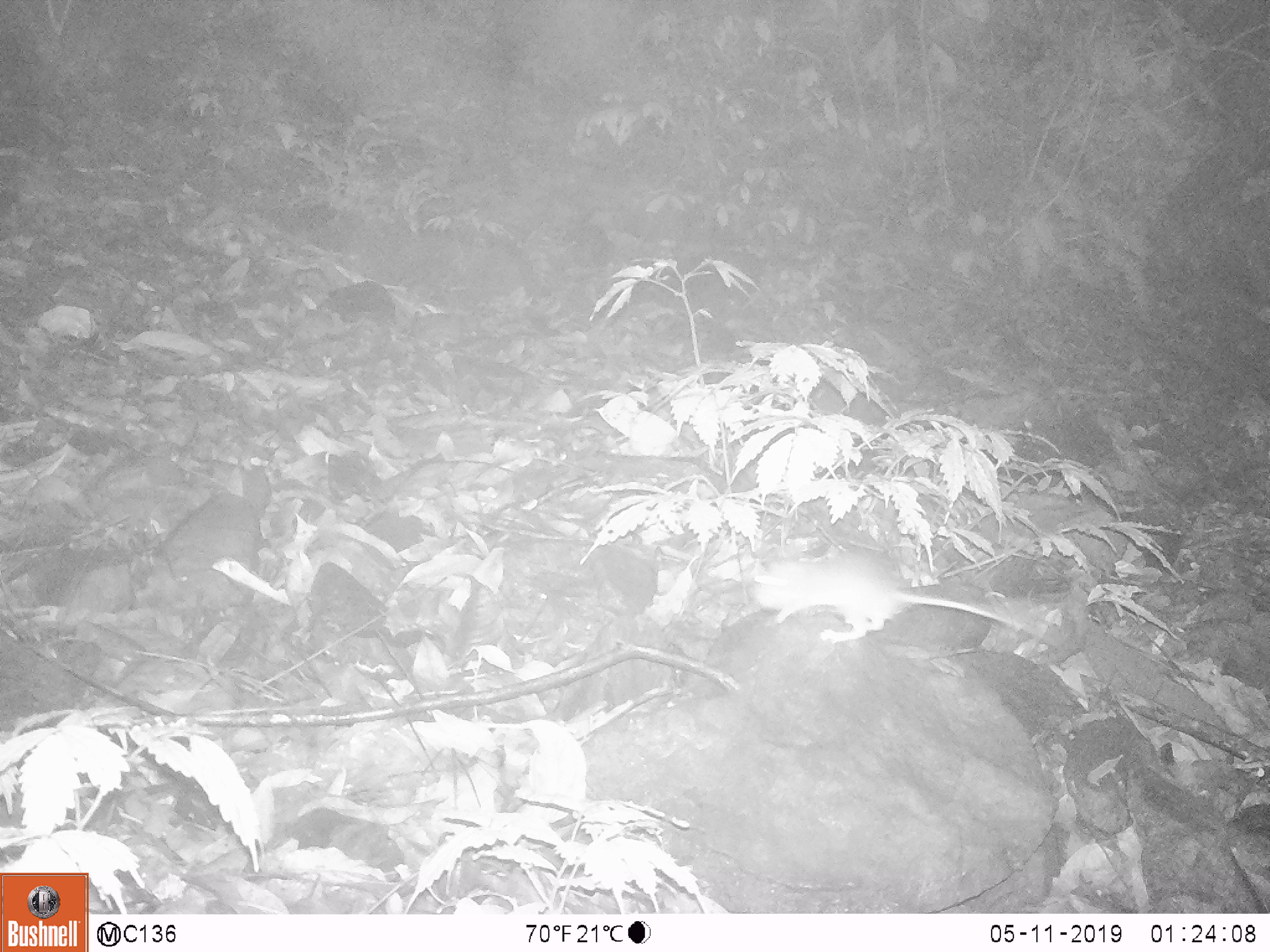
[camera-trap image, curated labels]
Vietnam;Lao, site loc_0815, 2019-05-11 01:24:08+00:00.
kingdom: Animalia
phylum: Chordata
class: Mammalia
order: Rodentia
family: Muridae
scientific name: Muridae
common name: old-world mice and rats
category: unidentified murid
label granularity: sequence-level